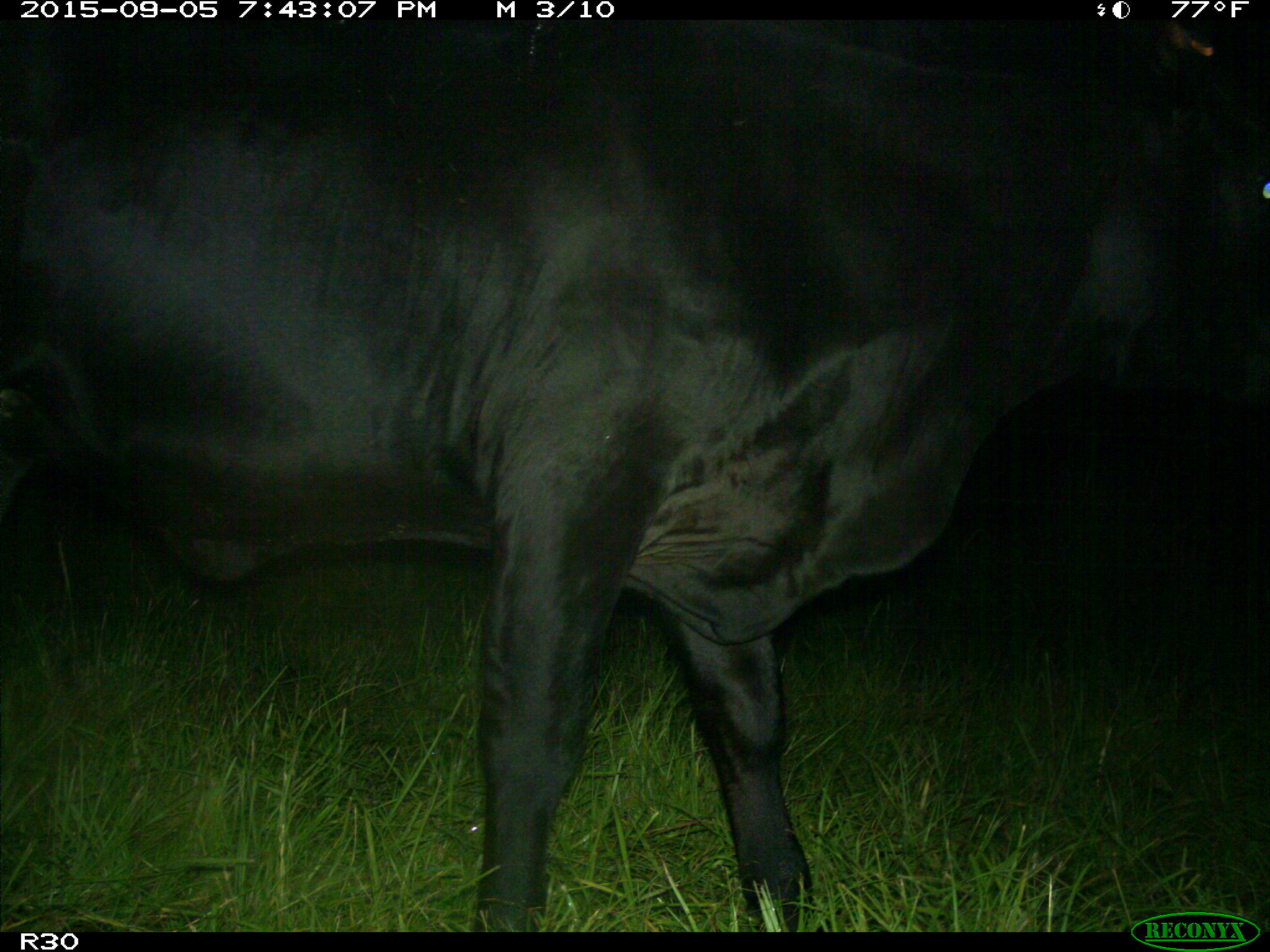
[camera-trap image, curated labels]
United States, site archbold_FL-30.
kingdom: Animalia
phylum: Chordata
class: Mammalia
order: Artiodactyla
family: Bovidae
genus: Bos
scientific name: Bos taurus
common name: domestic cow